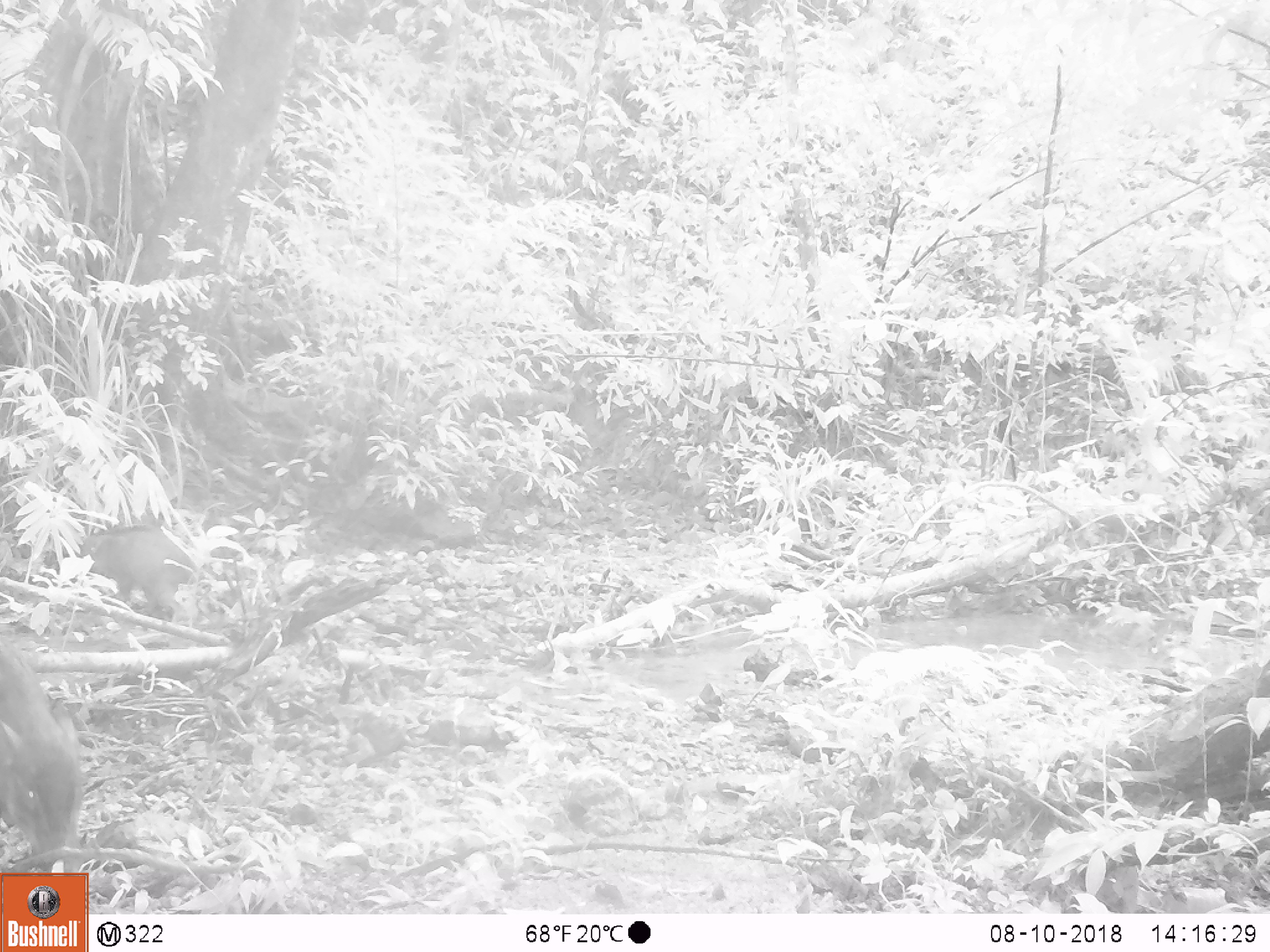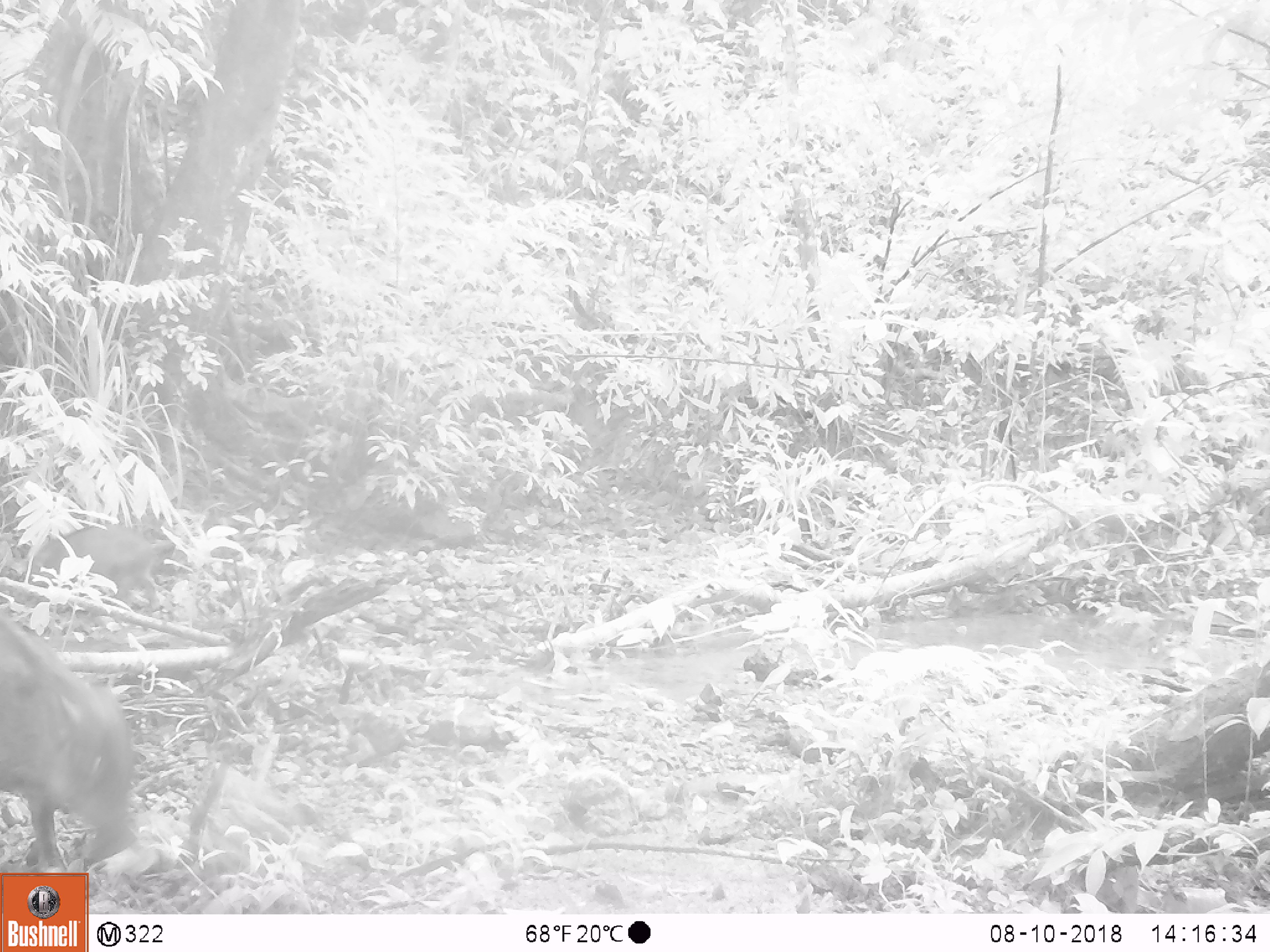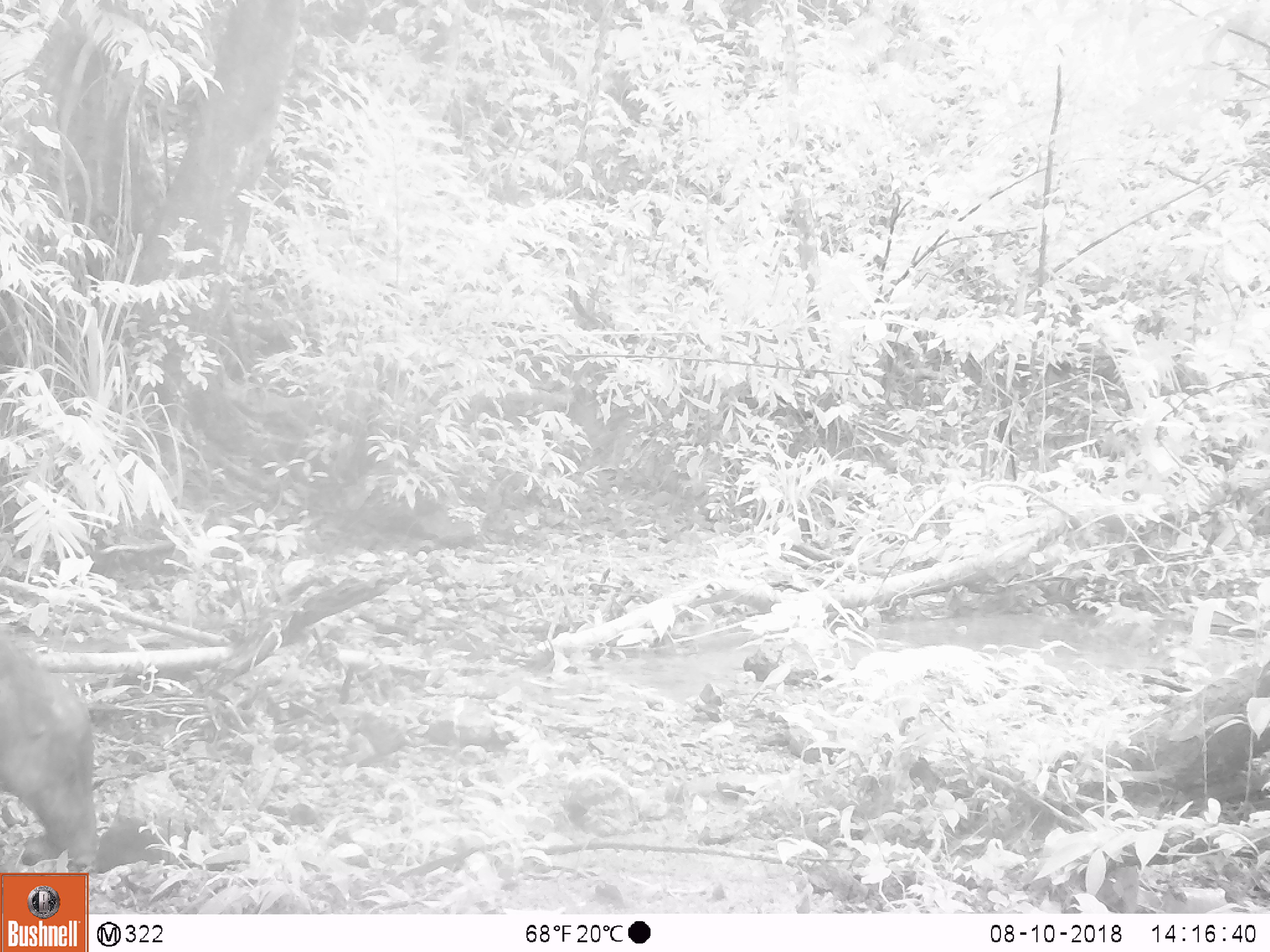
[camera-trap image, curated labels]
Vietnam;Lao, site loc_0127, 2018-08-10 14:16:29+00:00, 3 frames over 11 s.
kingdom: Animalia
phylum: Chordata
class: Mammalia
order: Artiodactyla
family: Suidae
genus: Sus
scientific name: Sus scrofa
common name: eurasian wild pig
Eurasian wild pig (Sus scrofa). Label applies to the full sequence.